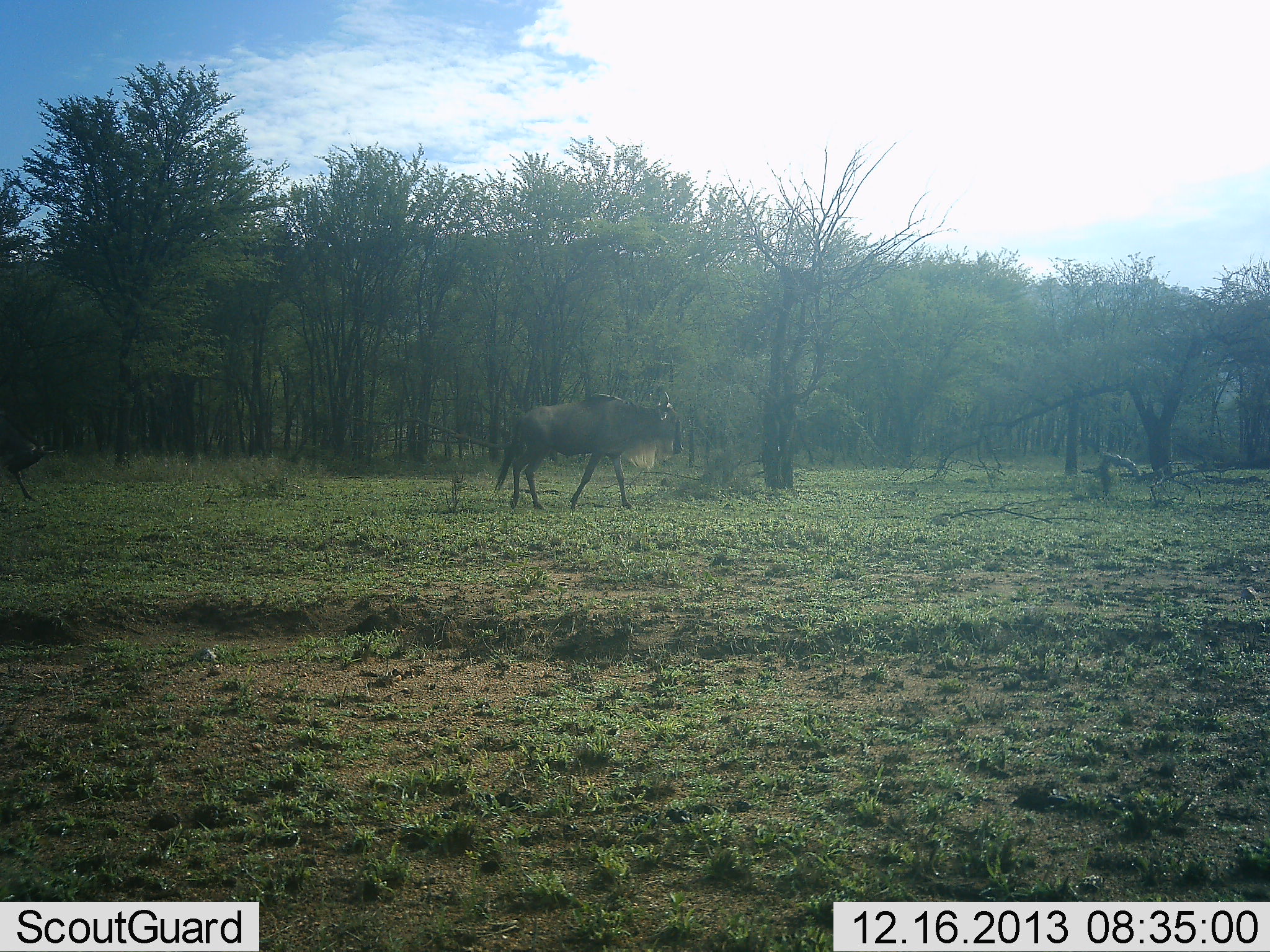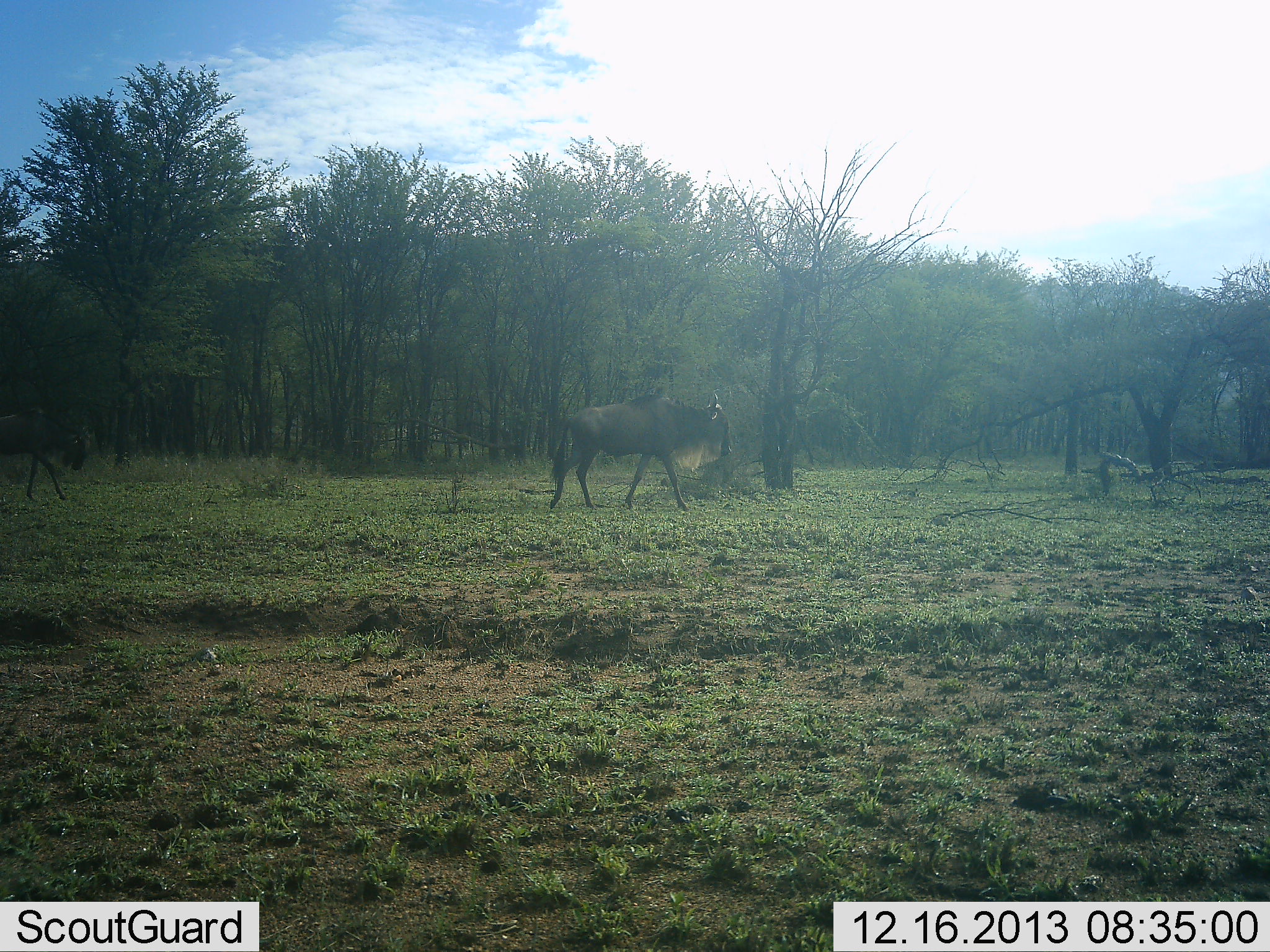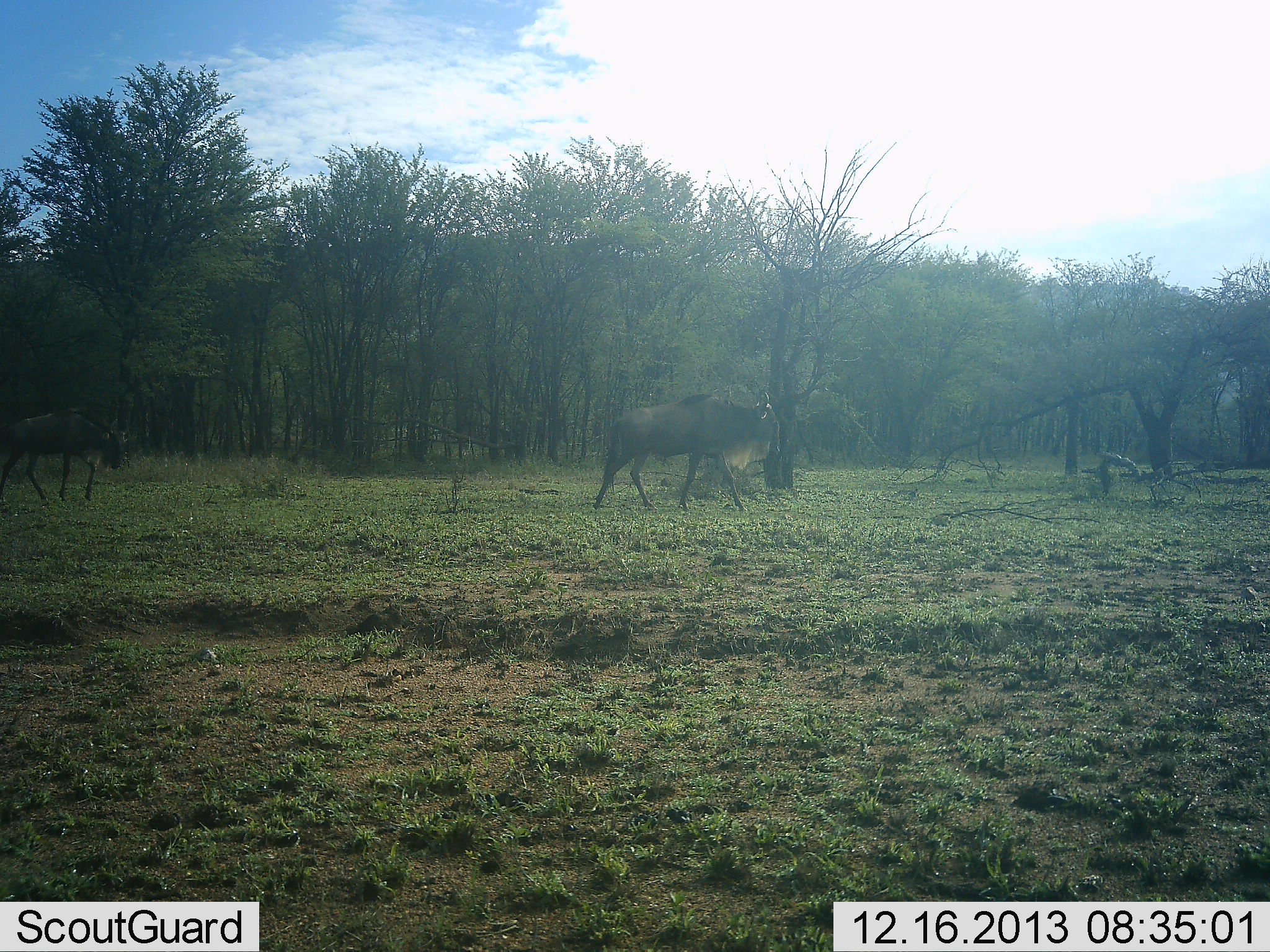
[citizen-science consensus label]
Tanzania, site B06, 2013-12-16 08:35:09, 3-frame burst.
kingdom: Animalia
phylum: Chordata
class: Mammalia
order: Artiodactyla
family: Bovidae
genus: Connochaetes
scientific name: Connochaetes taurinus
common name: blue wildebeest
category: wildebeest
Wildebeest (blue wildebeest) (Connochaetes taurinus), count 2. Behavior (volunteer vote fractions): standing 2%, resting 0%, moving 98%, interacting 0%. Young present (vote fraction): 2%. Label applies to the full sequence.